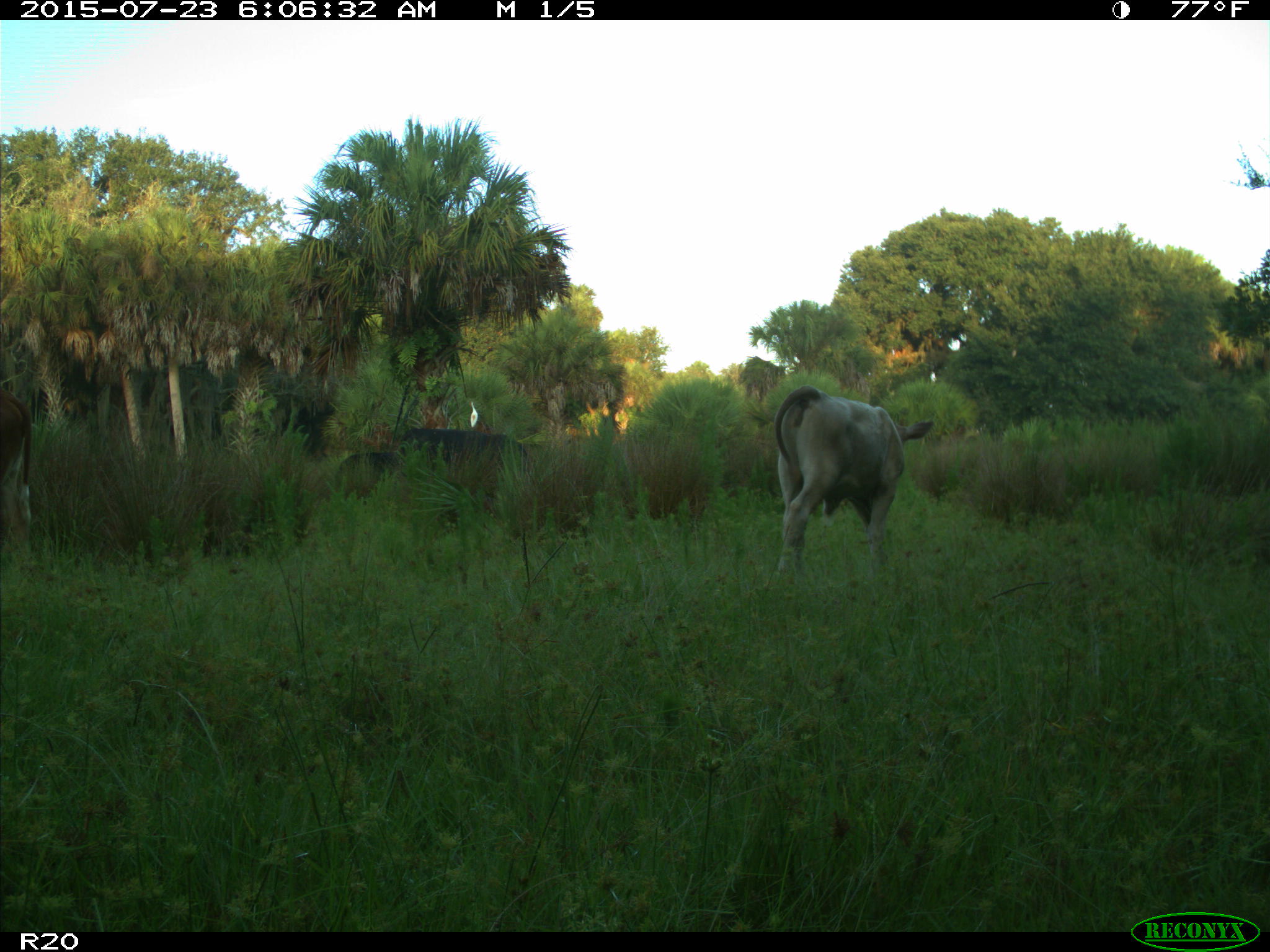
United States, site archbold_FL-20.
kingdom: Animalia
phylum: Chordata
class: Mammalia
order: Artiodactyla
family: Bovidae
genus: Bos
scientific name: Bos taurus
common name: domestic cow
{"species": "Bos taurus (domestic cow)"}